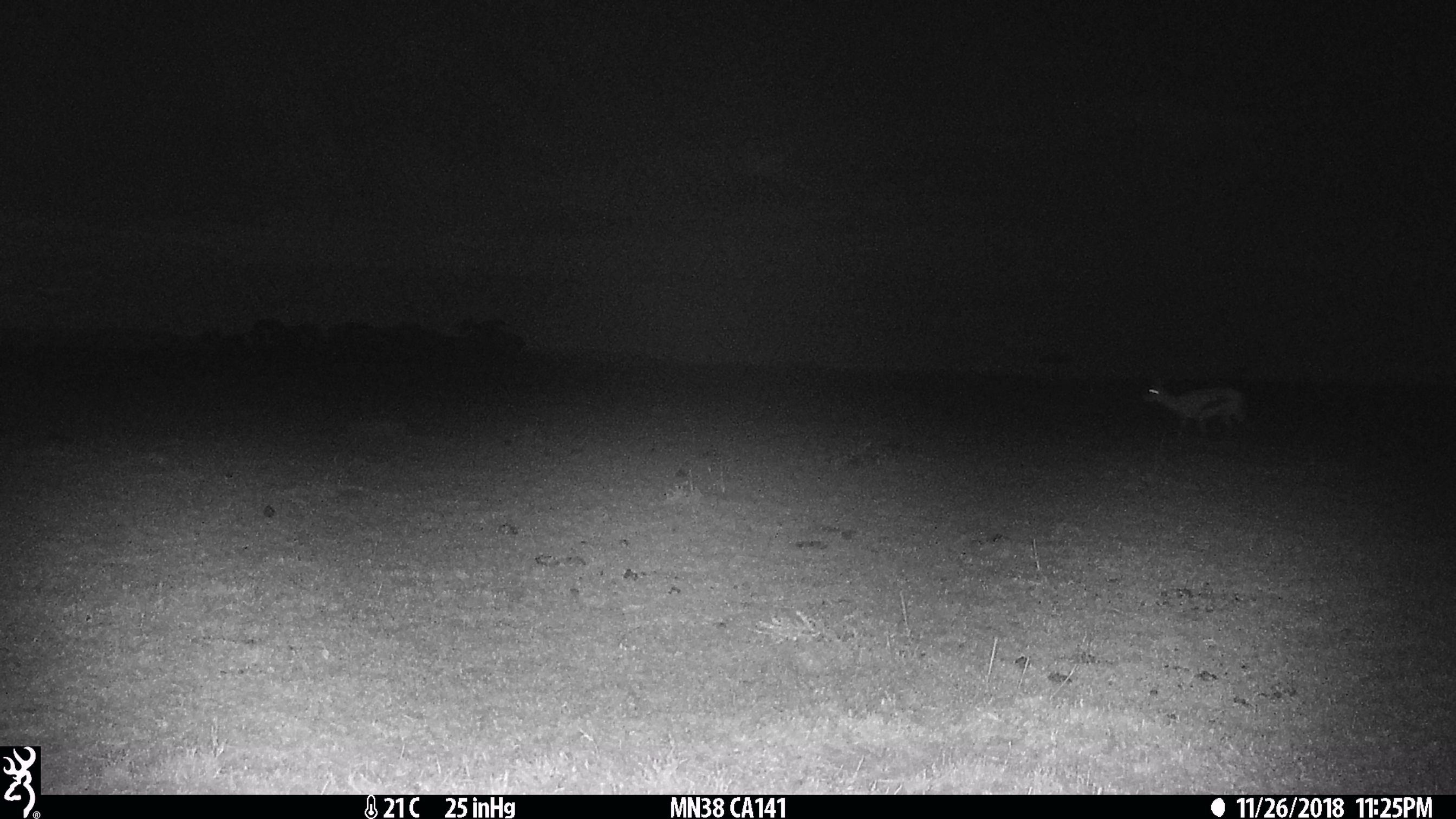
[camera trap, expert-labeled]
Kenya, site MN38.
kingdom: Animalia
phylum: Chordata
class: Mammalia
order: Artiodactyla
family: Bovidae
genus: Eudorcas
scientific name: Eudorcas thomsonii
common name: thomon's gazelle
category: gazelle thomsons